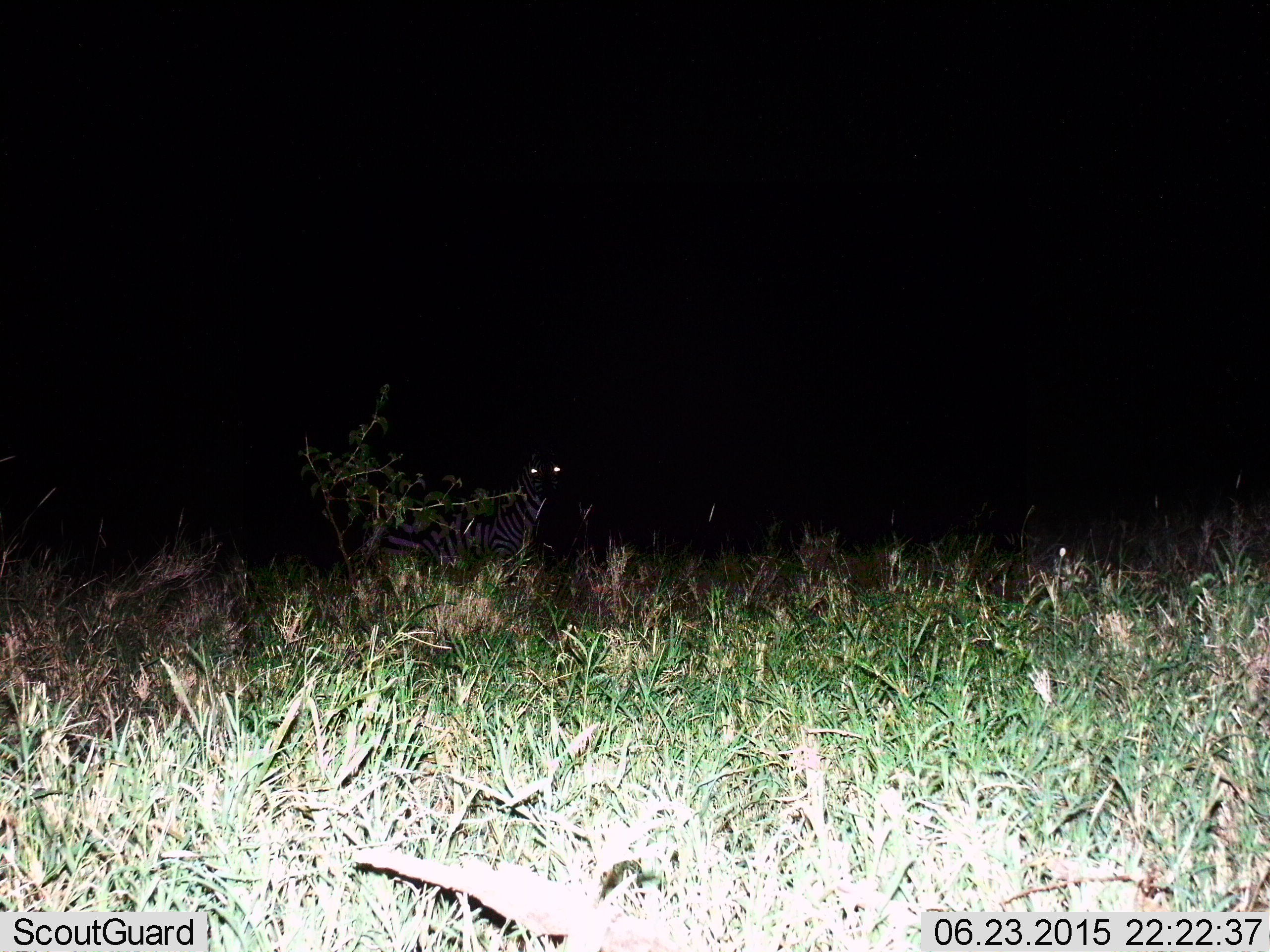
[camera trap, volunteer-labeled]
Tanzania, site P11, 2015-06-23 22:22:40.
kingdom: Animalia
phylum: Chordata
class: Mammalia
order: Perissodactyla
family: Equidae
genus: Equus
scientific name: Equus quagga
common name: plains zebra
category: zebra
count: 1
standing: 100%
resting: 10%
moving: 0%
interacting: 0%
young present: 0%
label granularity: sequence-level